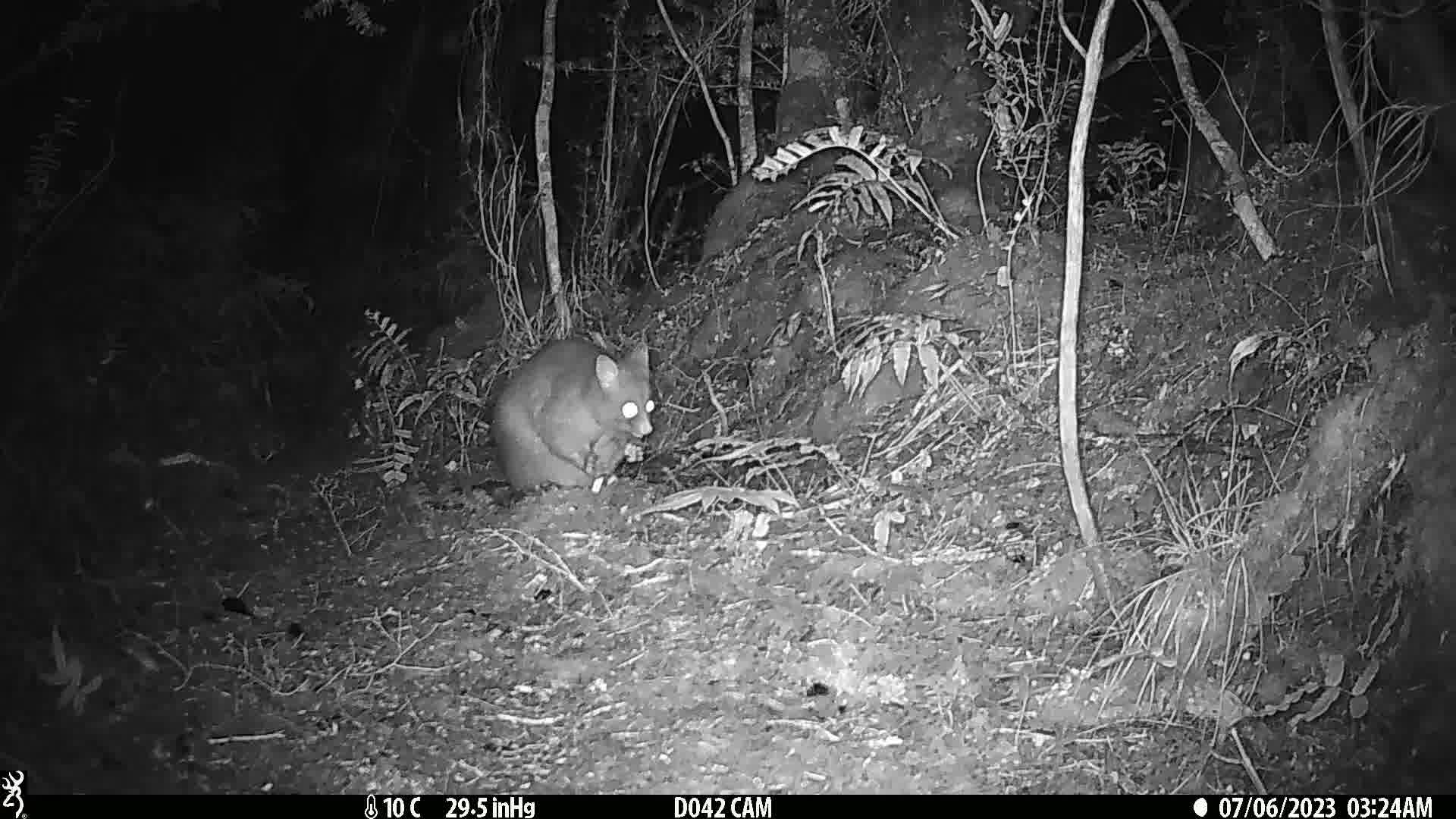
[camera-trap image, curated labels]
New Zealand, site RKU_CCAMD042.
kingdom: Animalia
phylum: Chordata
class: Mammalia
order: Diprotodontia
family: Phalangeridae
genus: Trichosurus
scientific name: Trichosurus vulpecula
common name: common brushtail possum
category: possum